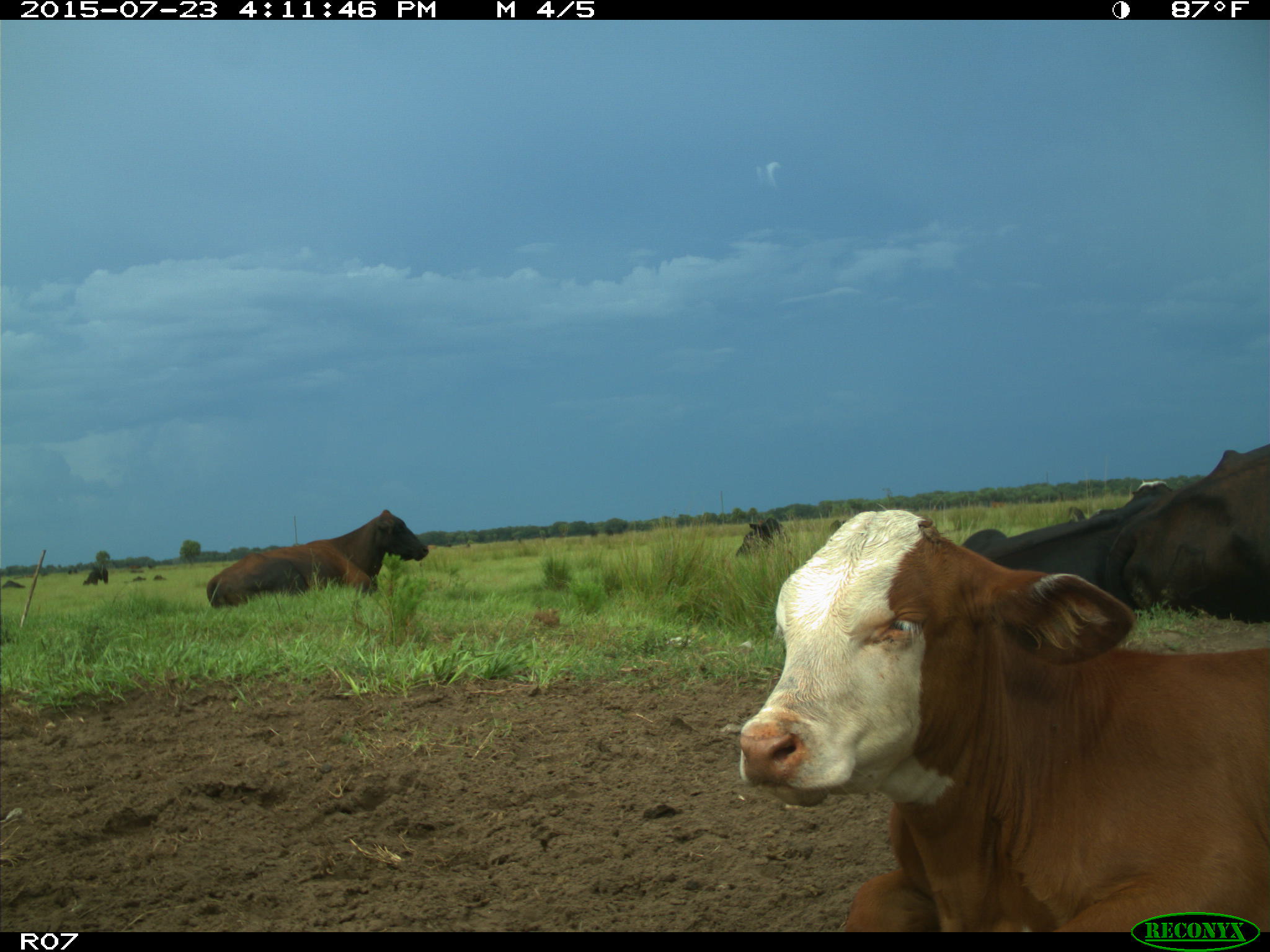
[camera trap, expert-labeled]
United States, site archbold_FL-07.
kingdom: Animalia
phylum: Chordata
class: Mammalia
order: Artiodactyla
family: Bovidae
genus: Bos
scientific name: Bos taurus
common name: domestic cow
Bos taurus (domestic cow).